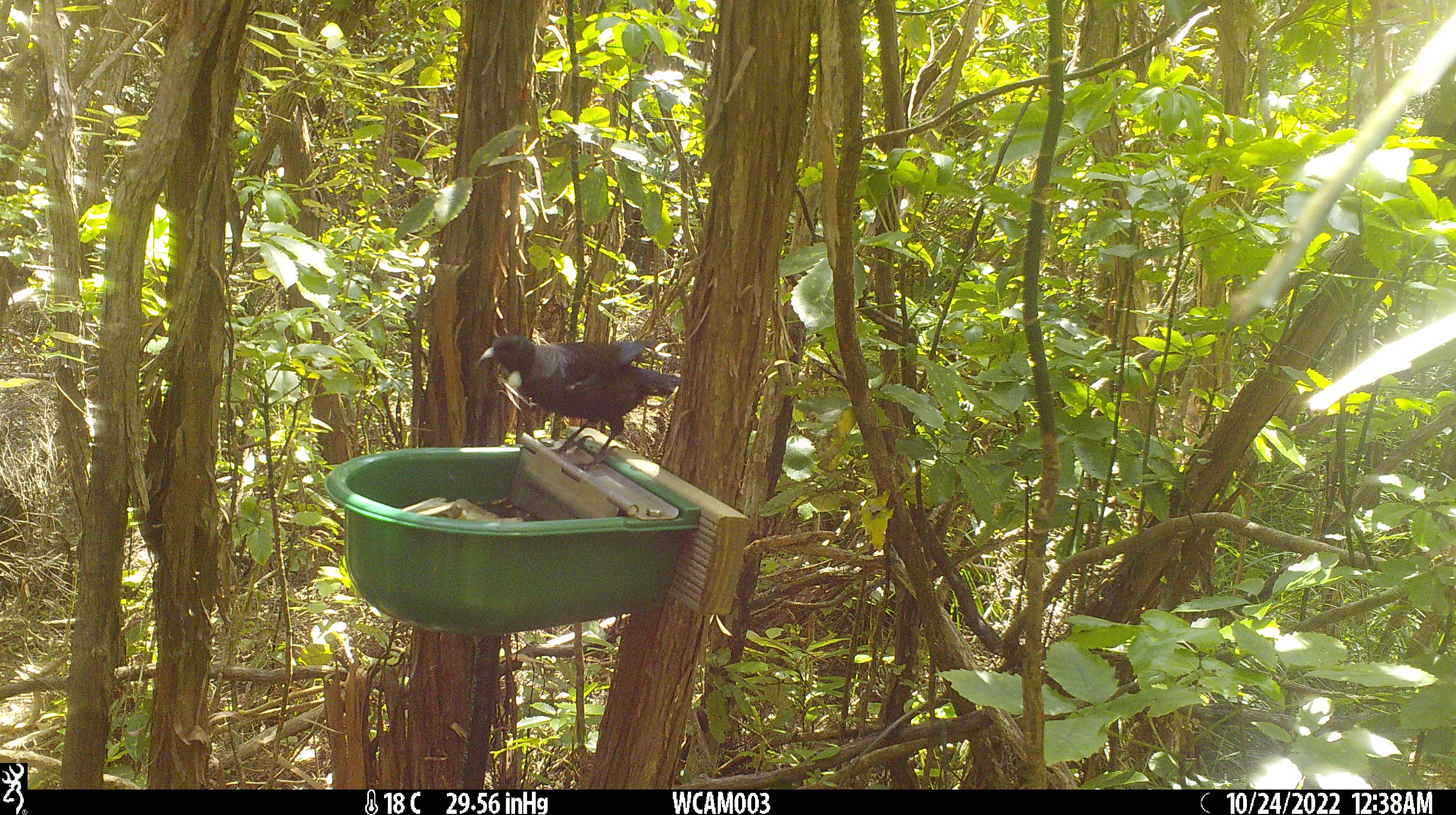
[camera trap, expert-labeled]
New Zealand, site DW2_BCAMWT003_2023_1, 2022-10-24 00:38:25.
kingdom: Animalia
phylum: Chordata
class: Aves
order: Passeriformes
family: Meliphagidae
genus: Prosthemadera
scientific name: Prosthemadera novaeseelandiae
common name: tui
Tui (Prosthemadera novaeseelandiae).